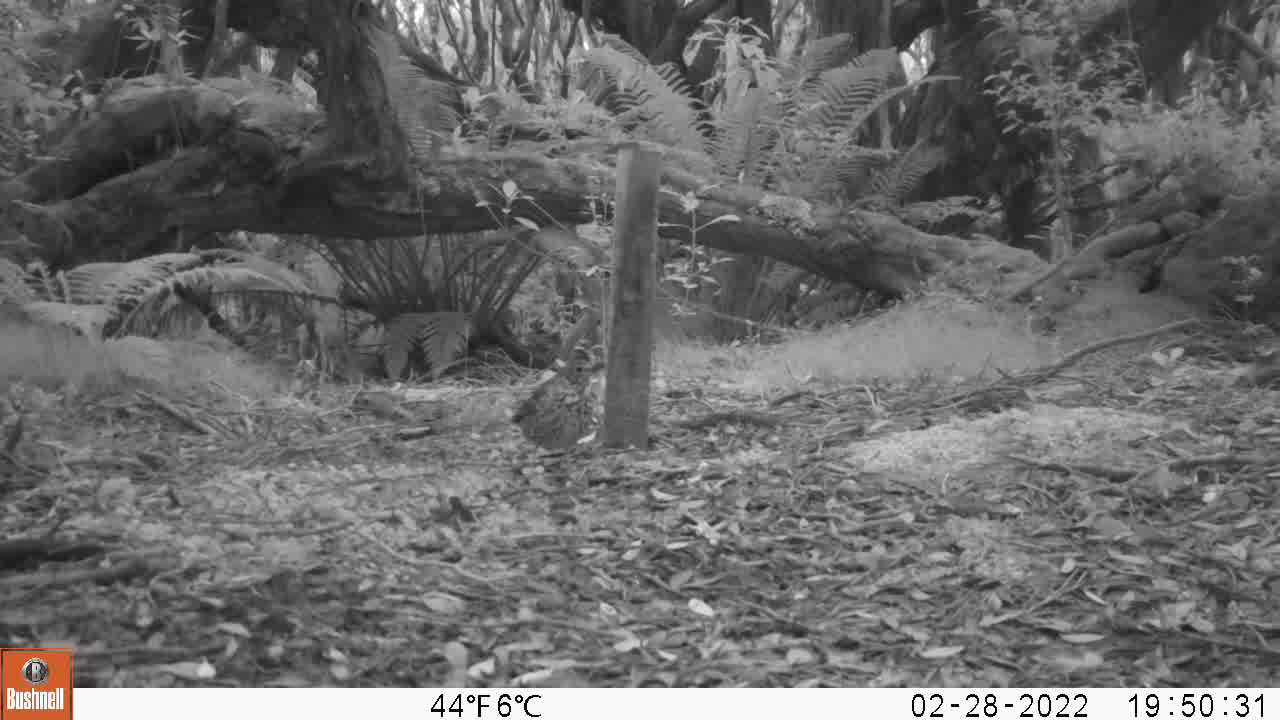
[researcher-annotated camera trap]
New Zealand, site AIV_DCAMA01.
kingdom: Animalia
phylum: Chordata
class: Aves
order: Passeriformes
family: Turdidae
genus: Turdus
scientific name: Turdus philomelos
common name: song thrush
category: thrush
Thrush (song thrush) (Turdus philomelos).